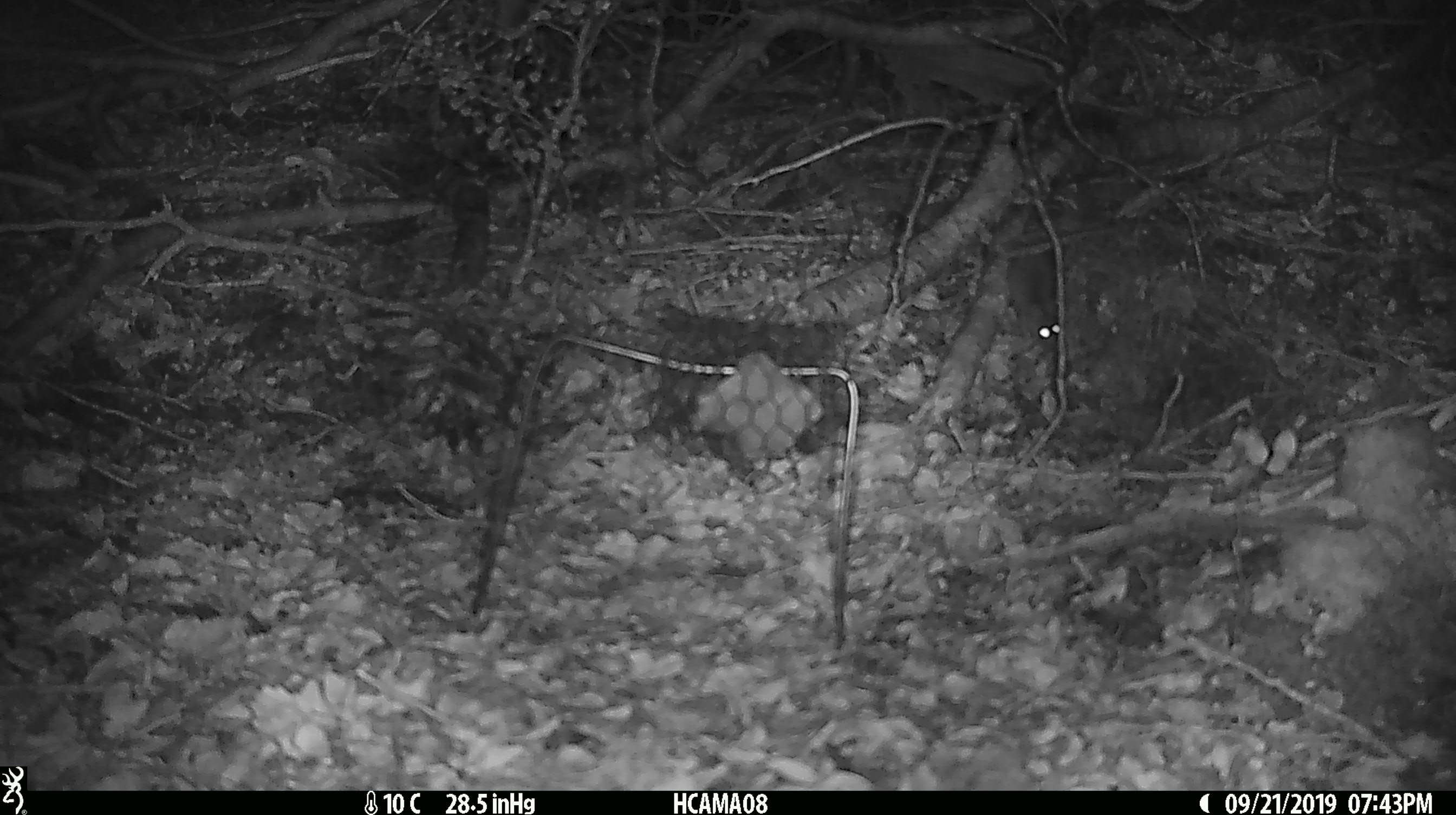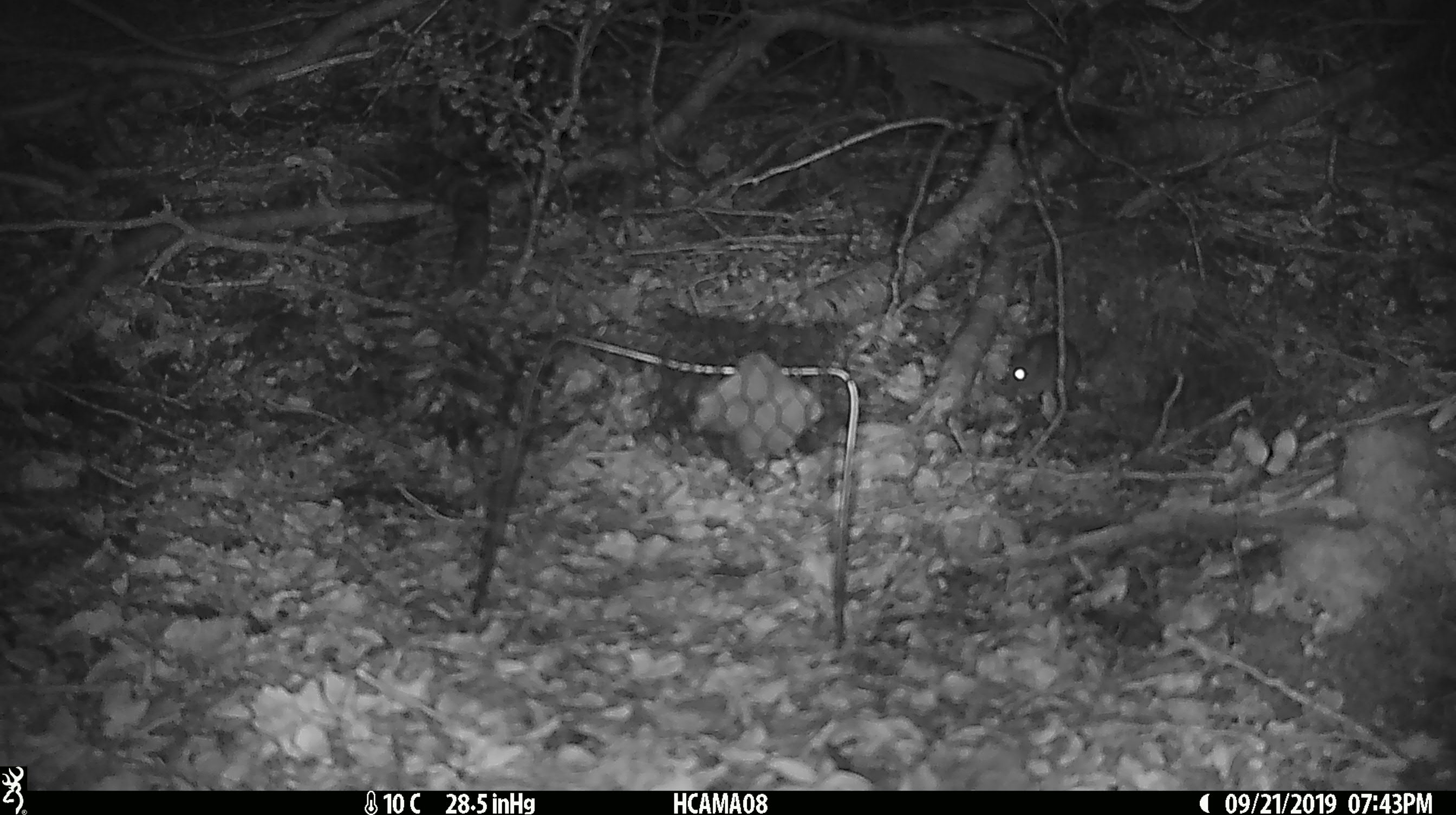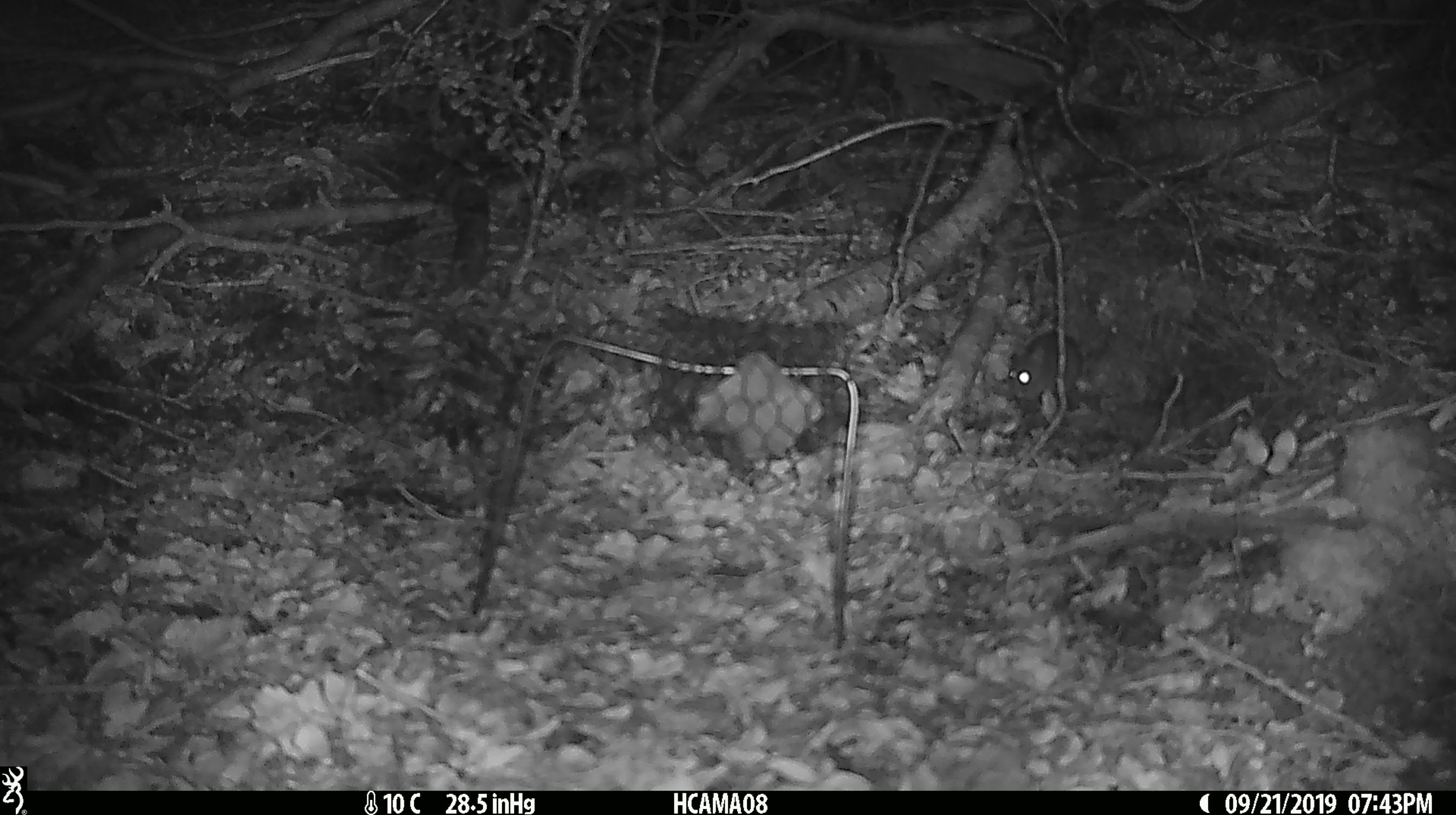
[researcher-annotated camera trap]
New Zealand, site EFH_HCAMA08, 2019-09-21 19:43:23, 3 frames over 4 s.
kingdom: Animalia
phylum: Chordata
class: Mammalia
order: Rodentia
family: Muridae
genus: Mus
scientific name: Mus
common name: mouse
Mouse (Mus).